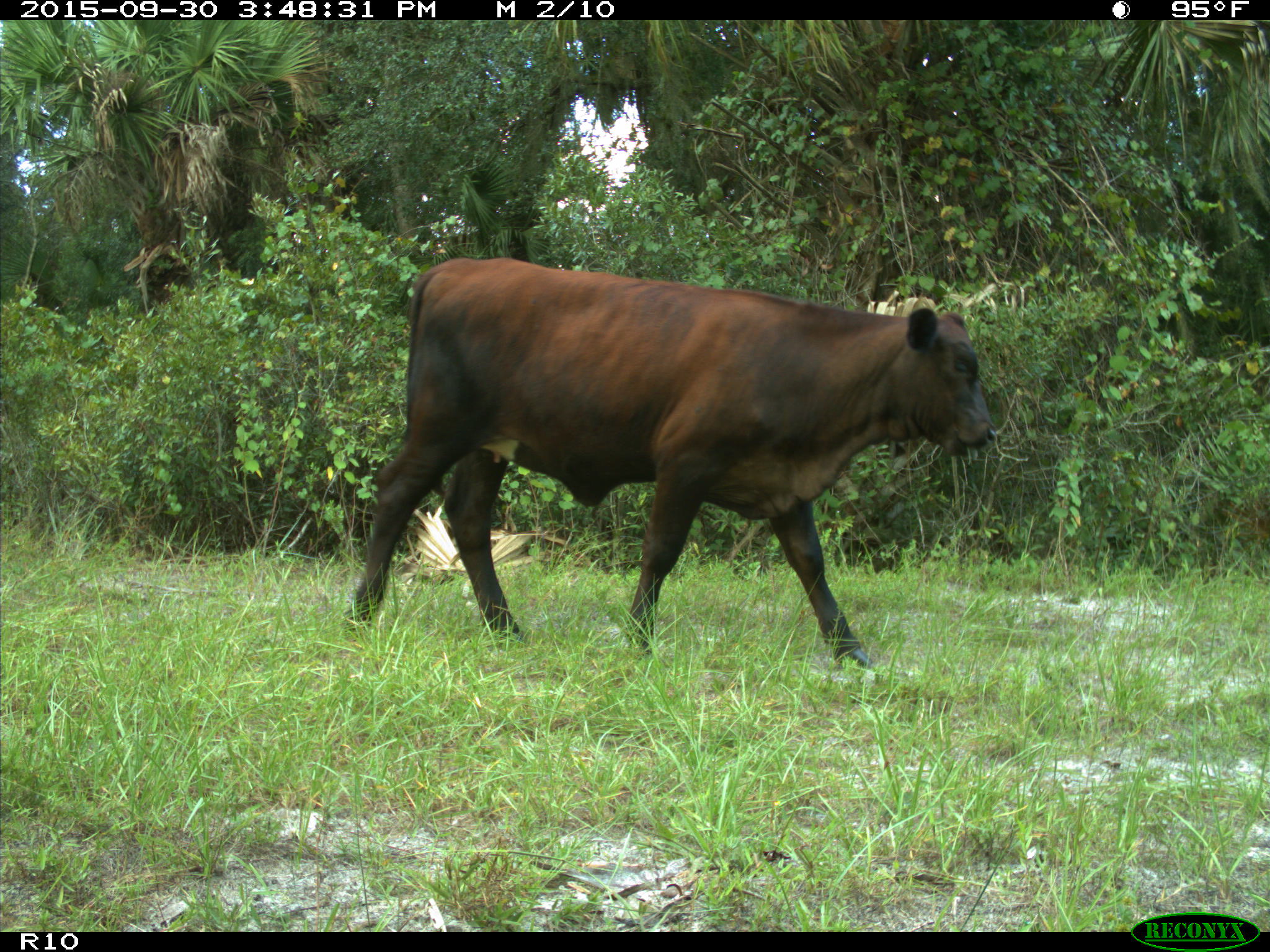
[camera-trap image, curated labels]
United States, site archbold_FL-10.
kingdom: Animalia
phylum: Chordata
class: Mammalia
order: Artiodactyla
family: Bovidae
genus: Bos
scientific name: Bos taurus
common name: domestic cow